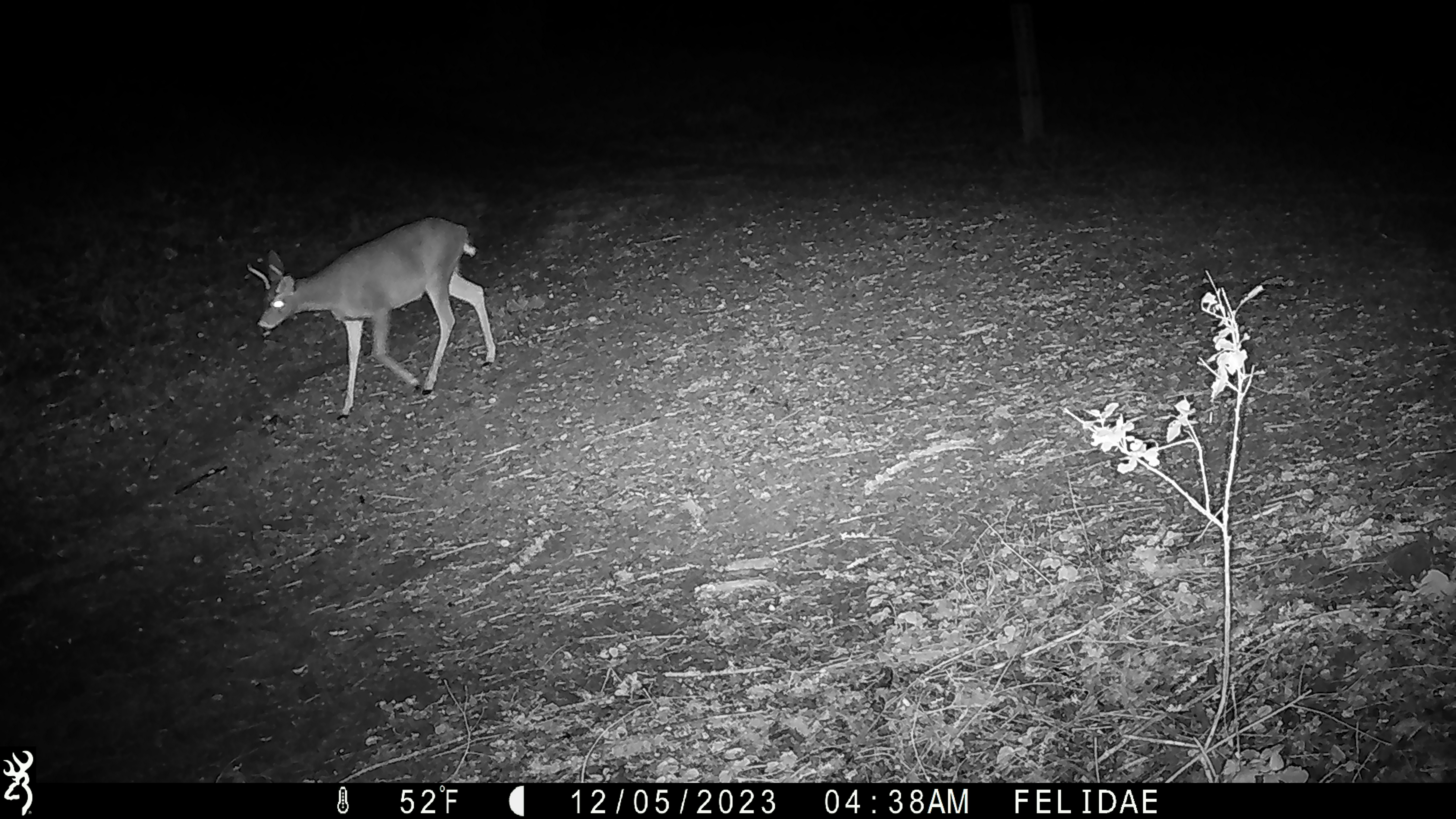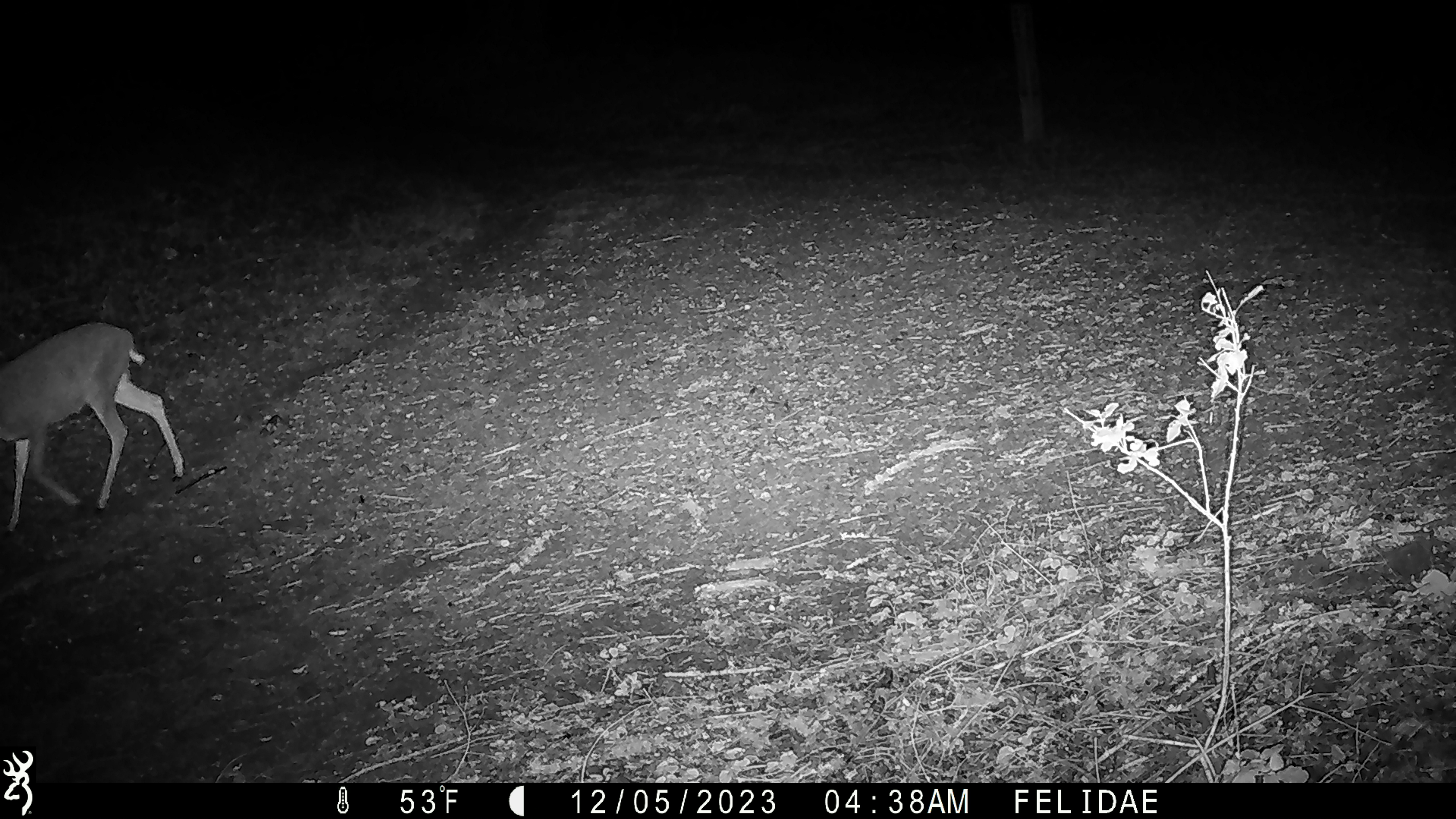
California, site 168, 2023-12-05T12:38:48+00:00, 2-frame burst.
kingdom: Animalia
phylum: Chordata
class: Mammalia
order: Artiodactyla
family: Cervidae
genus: Odocoileus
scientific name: Odocoileus hemionus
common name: mule deer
Mule deer (Odocoileus hemionus).